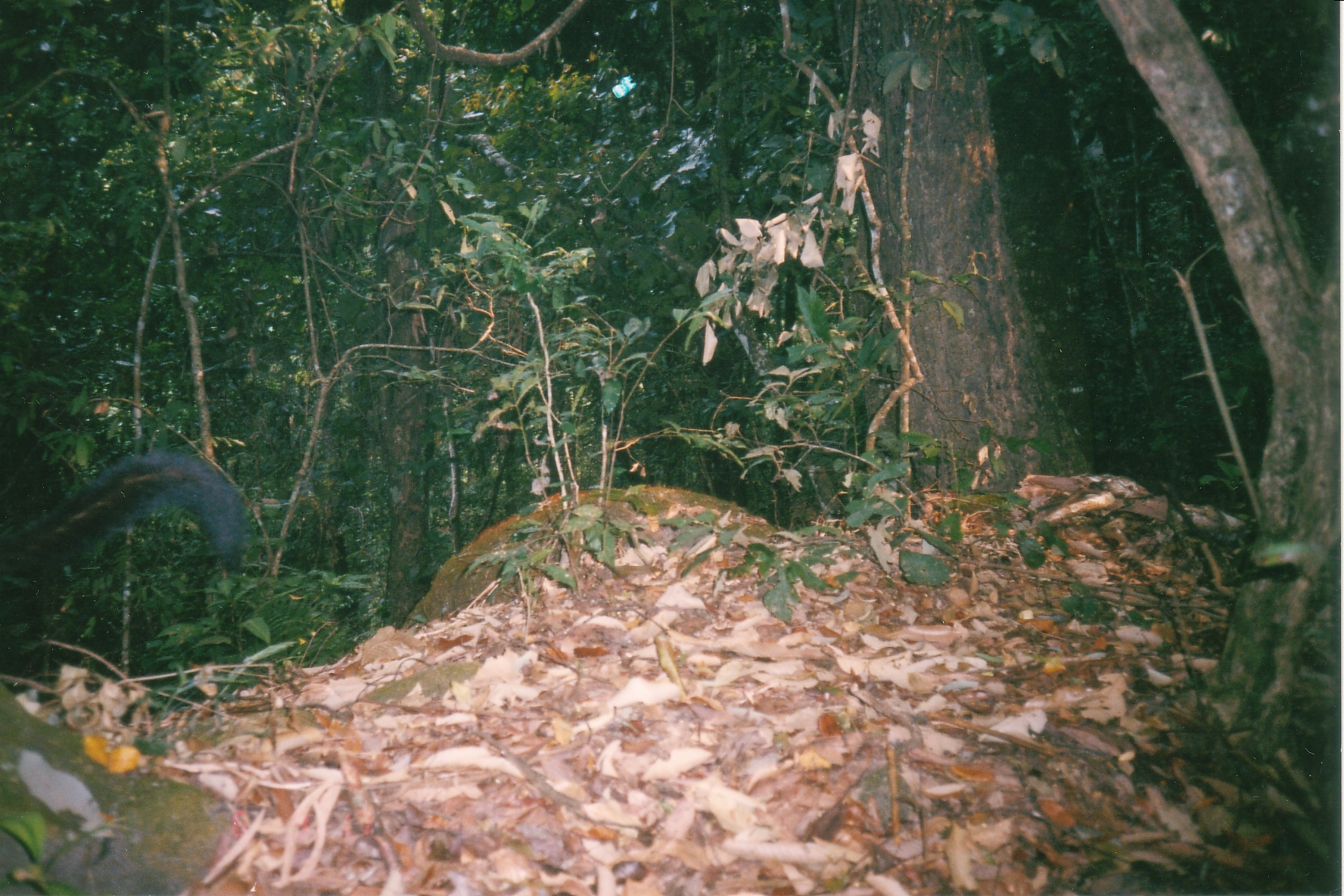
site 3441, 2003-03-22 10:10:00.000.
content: unidentified animal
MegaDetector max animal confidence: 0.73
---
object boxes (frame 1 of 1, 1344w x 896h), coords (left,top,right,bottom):
unknown: (0,446,244,595)